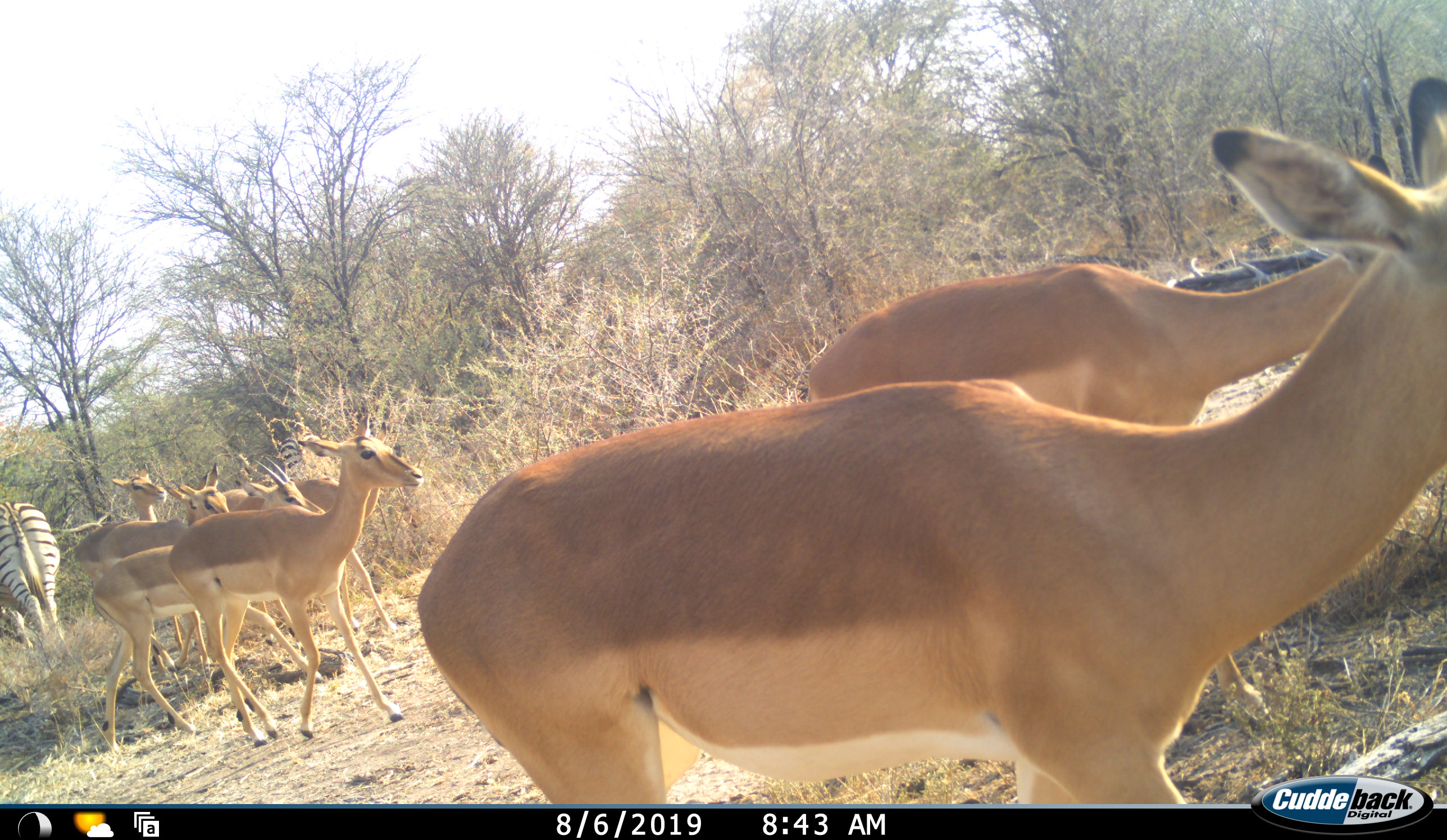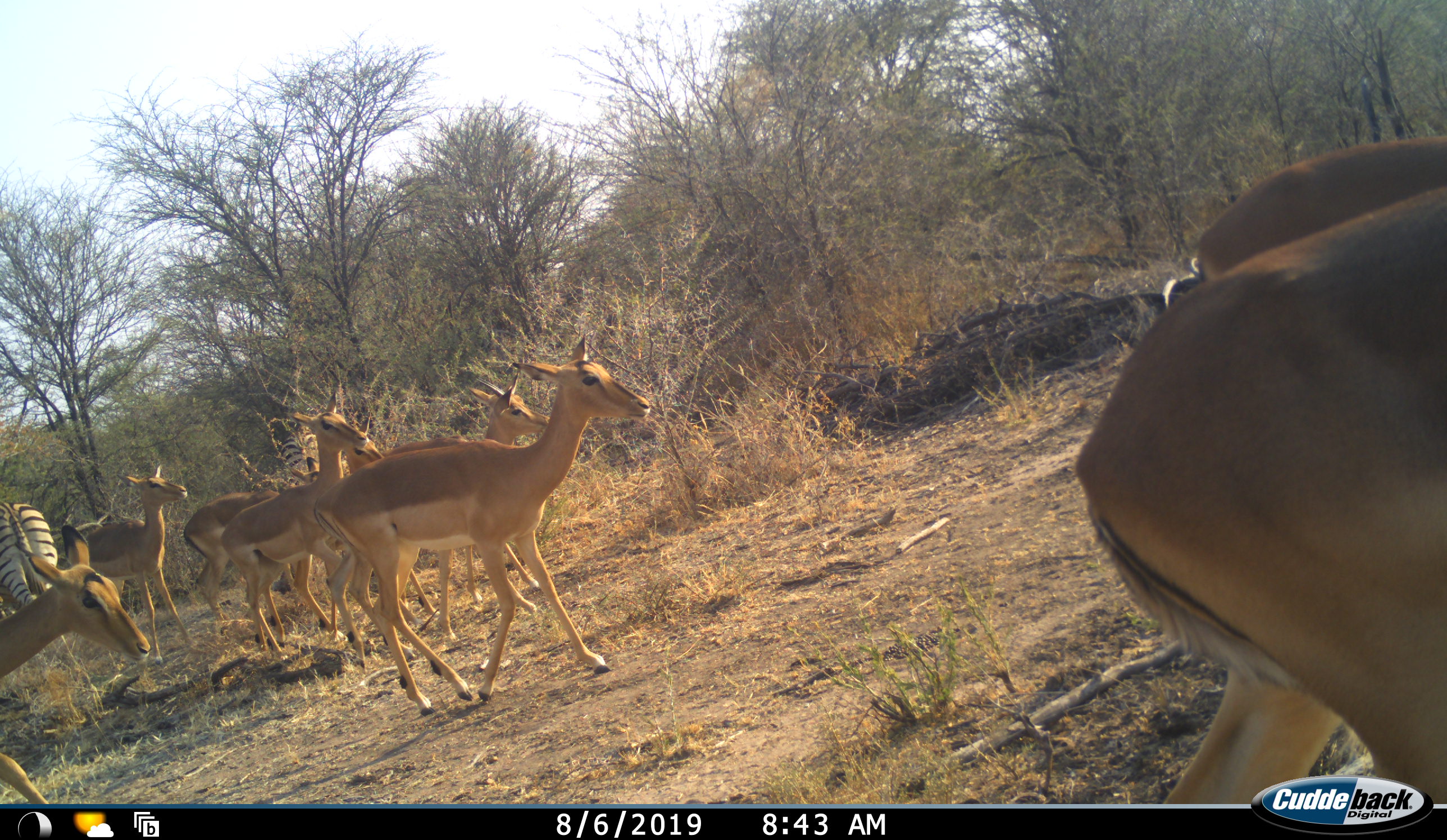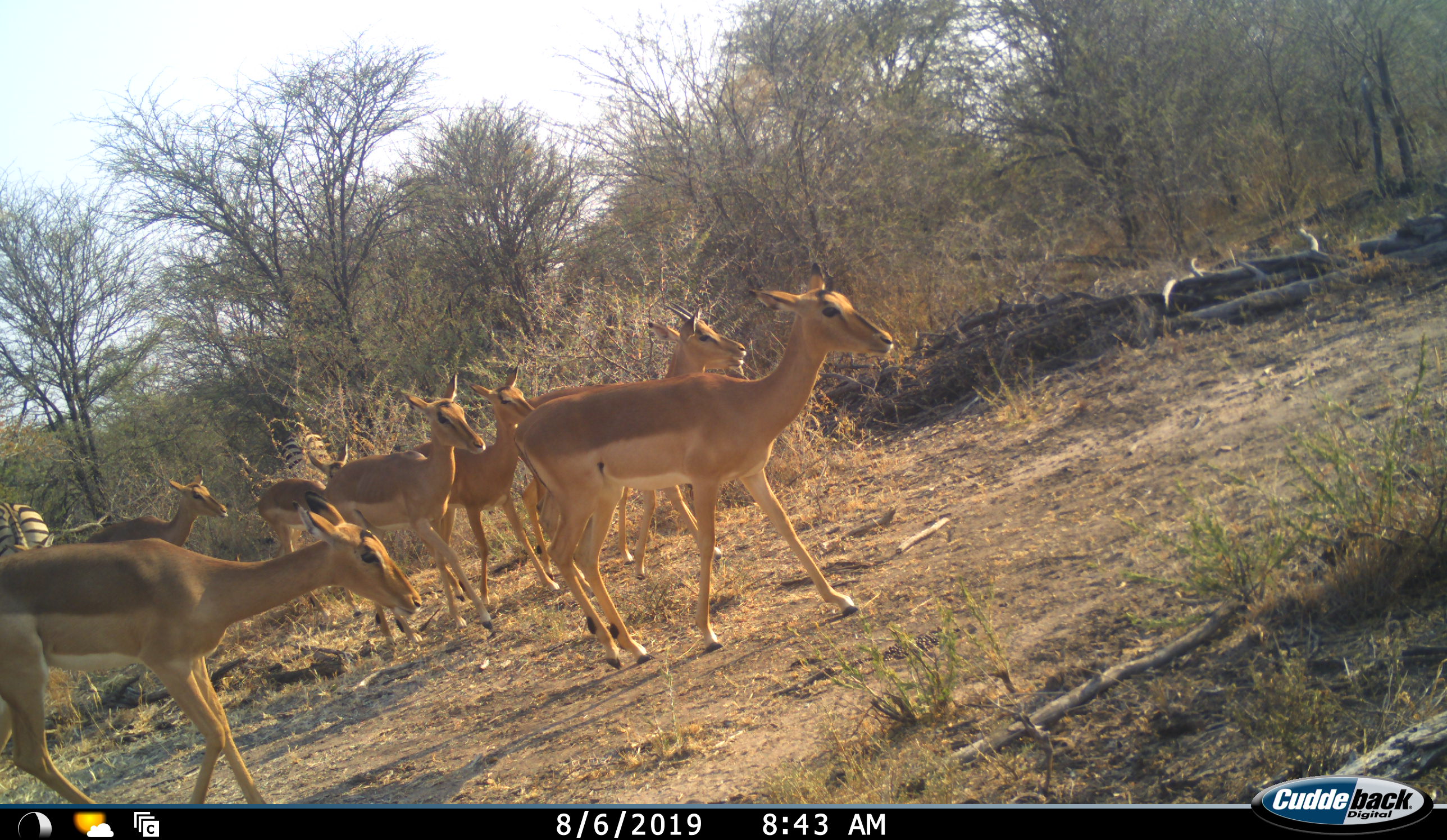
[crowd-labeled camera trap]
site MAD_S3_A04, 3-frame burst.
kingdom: Animalia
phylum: Chordata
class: Mammalia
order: Artiodactyla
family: Bovidae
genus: Aepyceros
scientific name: Aepyceros melampus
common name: impala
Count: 8.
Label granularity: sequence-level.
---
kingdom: Animalia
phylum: Chordata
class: Mammalia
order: Perissodactyla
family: Equidae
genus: Equus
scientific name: Equus quagga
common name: plains zebra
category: zebraplains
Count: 1.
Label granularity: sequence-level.